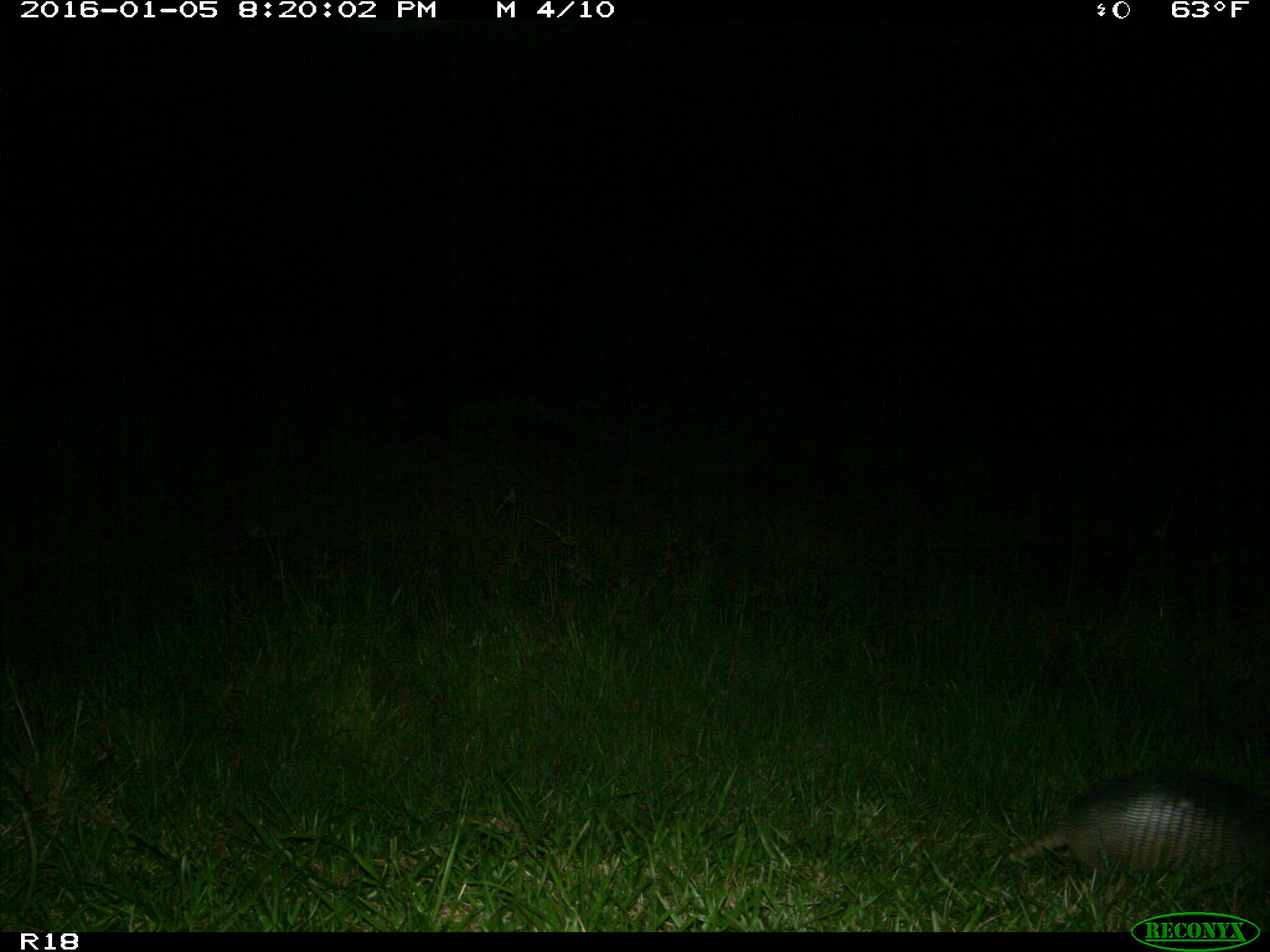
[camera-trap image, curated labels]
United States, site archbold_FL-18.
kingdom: Animalia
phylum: Chordata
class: Mammalia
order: Cingulata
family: Dasypodidae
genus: Dasypus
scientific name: Dasypus novemcinctus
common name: nine-banded armadillo